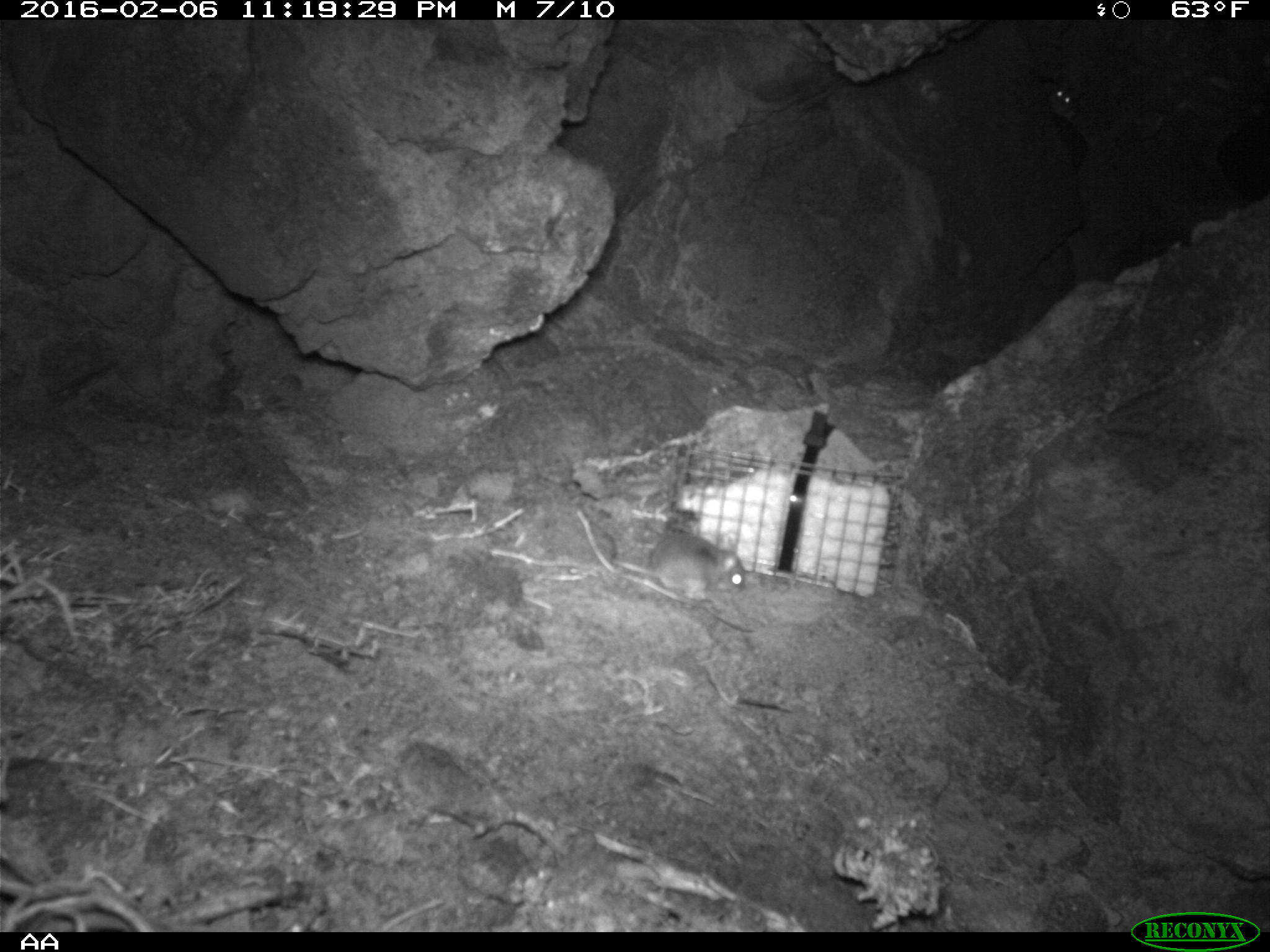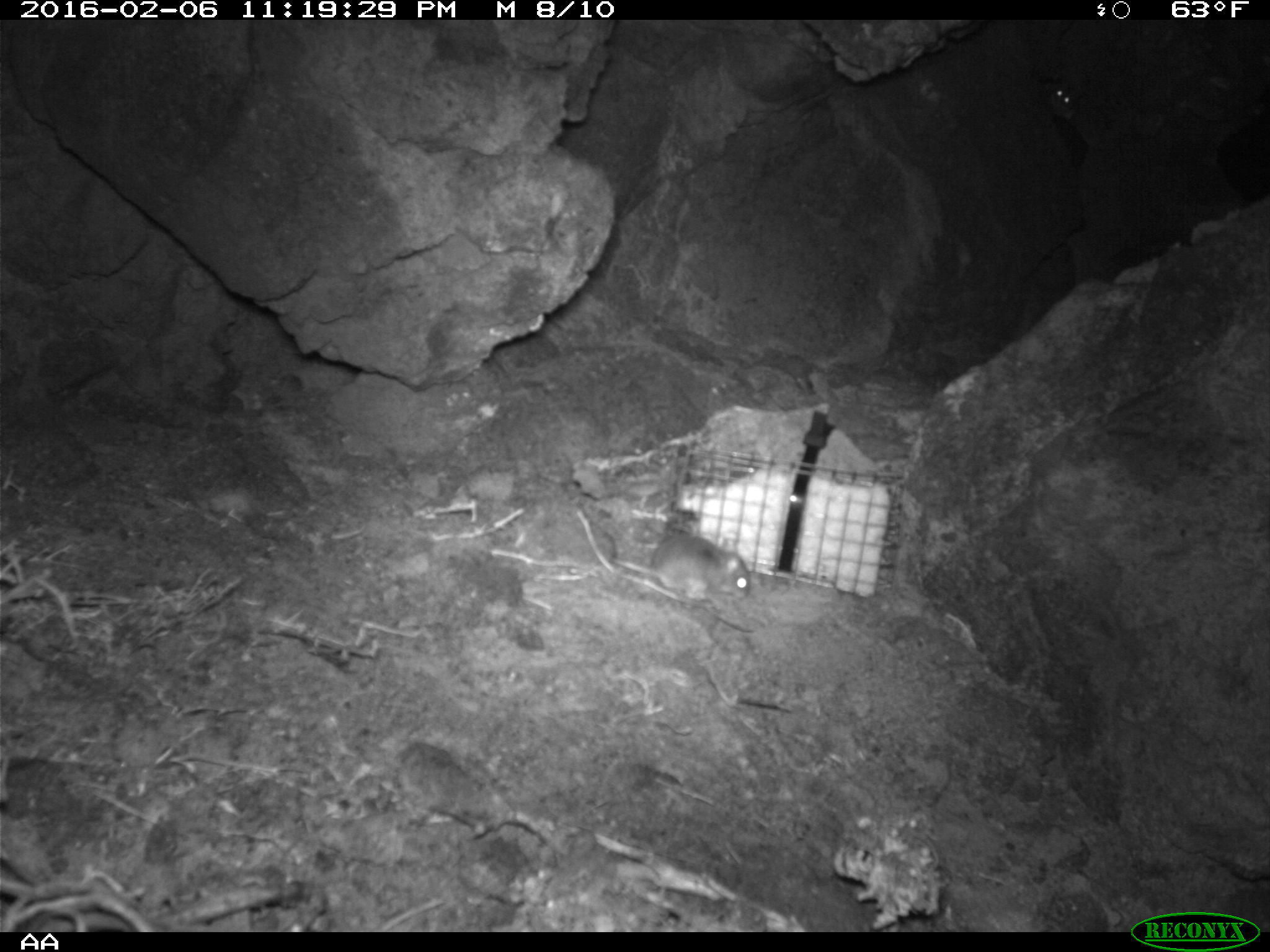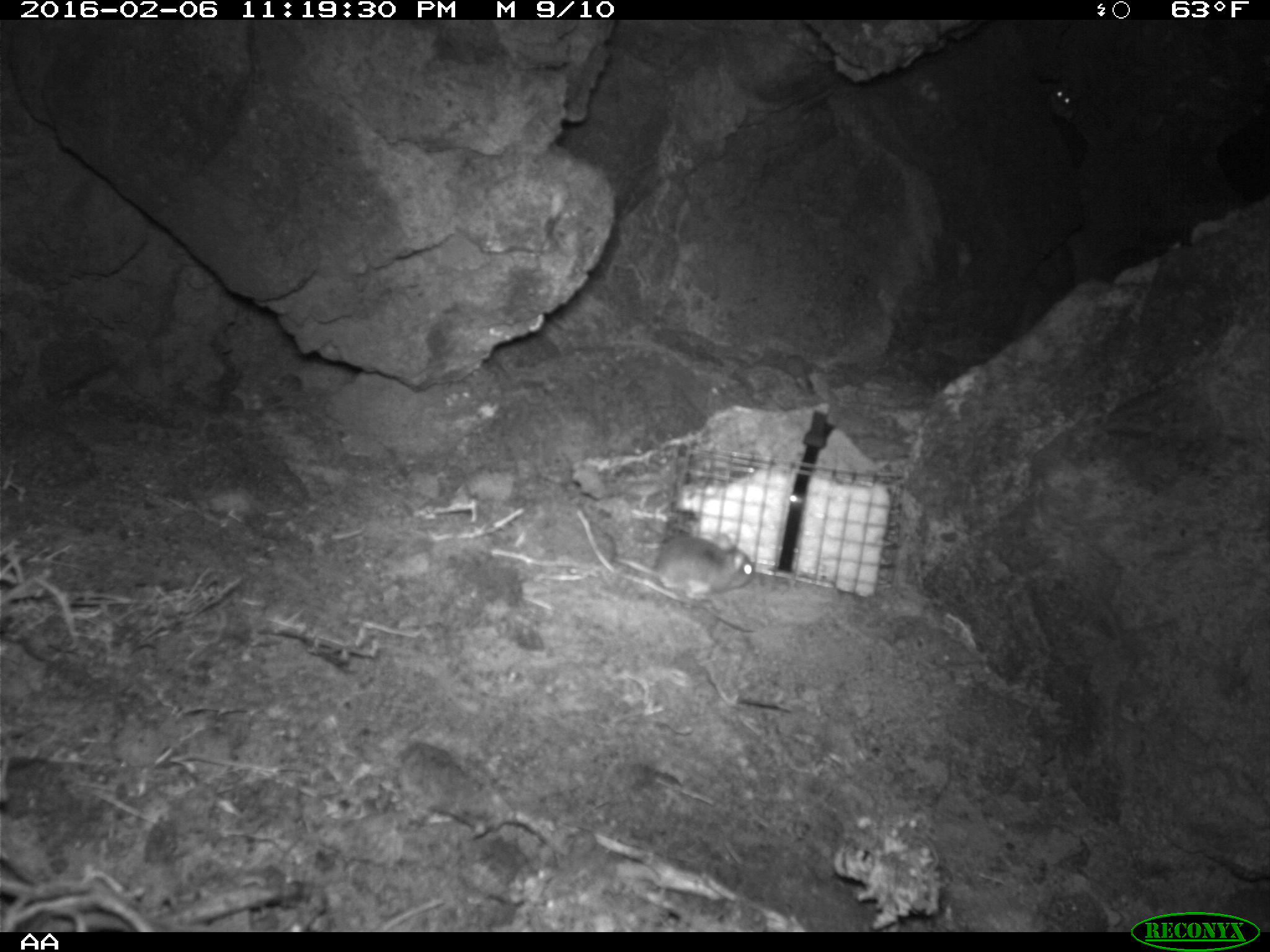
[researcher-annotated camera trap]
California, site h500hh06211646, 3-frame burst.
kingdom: Animalia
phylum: Chordata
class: Mammalia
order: Rodentia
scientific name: Rodentia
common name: rodent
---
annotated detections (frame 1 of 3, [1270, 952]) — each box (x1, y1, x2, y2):
rodent: (578, 503, 748, 604); (1041, 77, 1078, 120)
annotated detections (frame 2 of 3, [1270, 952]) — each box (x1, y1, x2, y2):
rodent: (602, 529, 750, 601)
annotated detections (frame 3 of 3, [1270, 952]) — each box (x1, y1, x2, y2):
rodent: (597, 524, 755, 597); (1047, 79, 1079, 122)